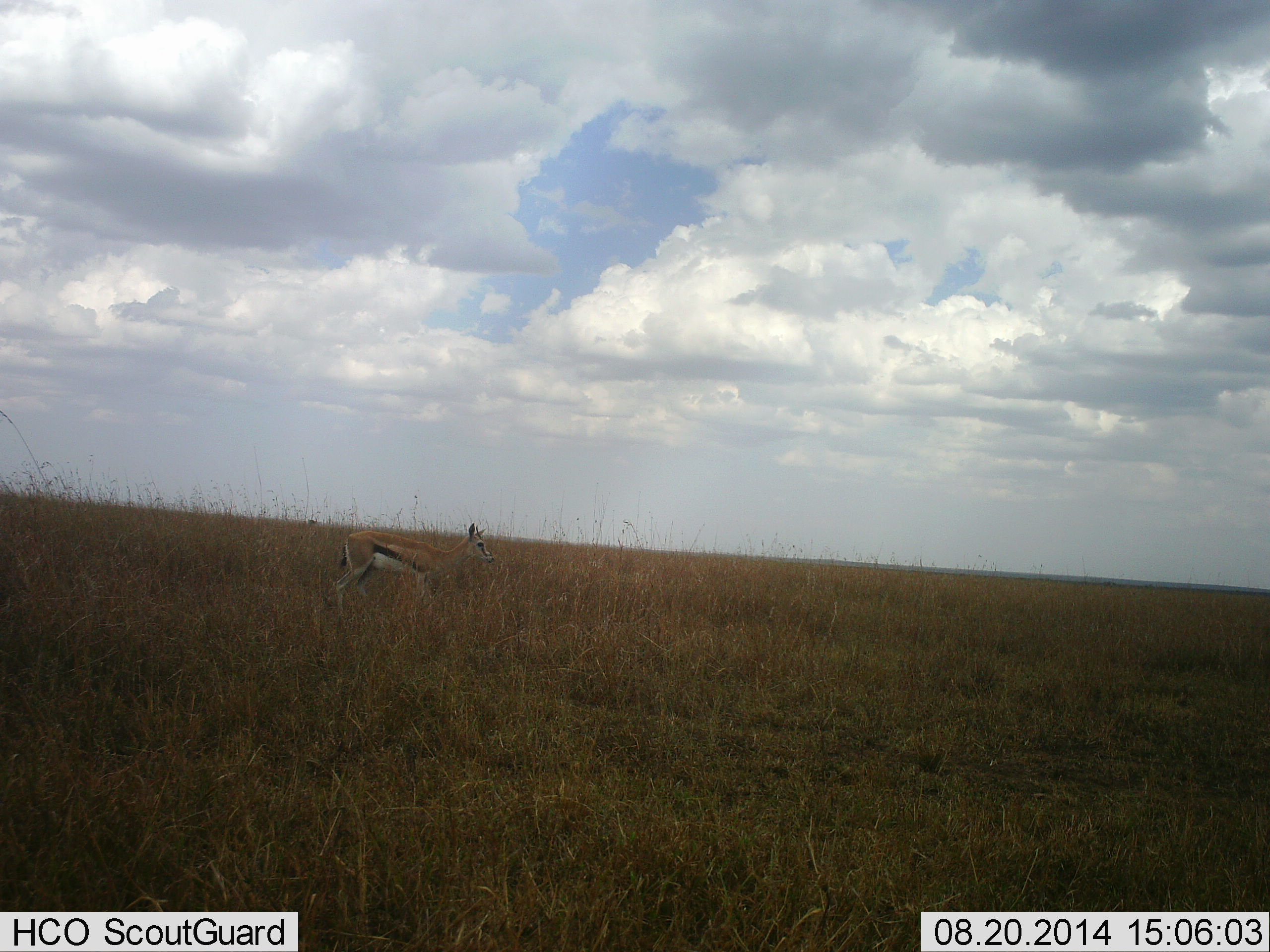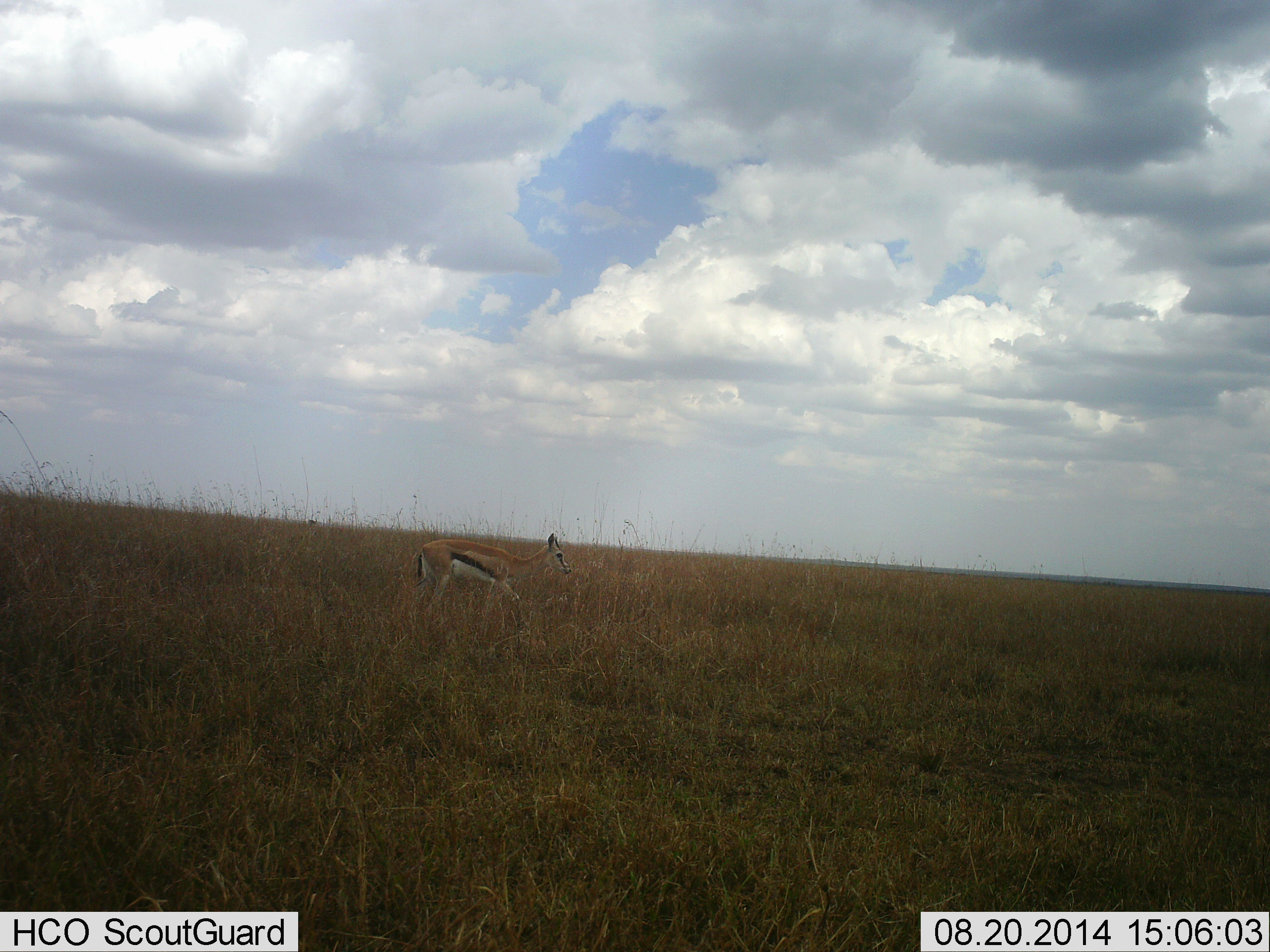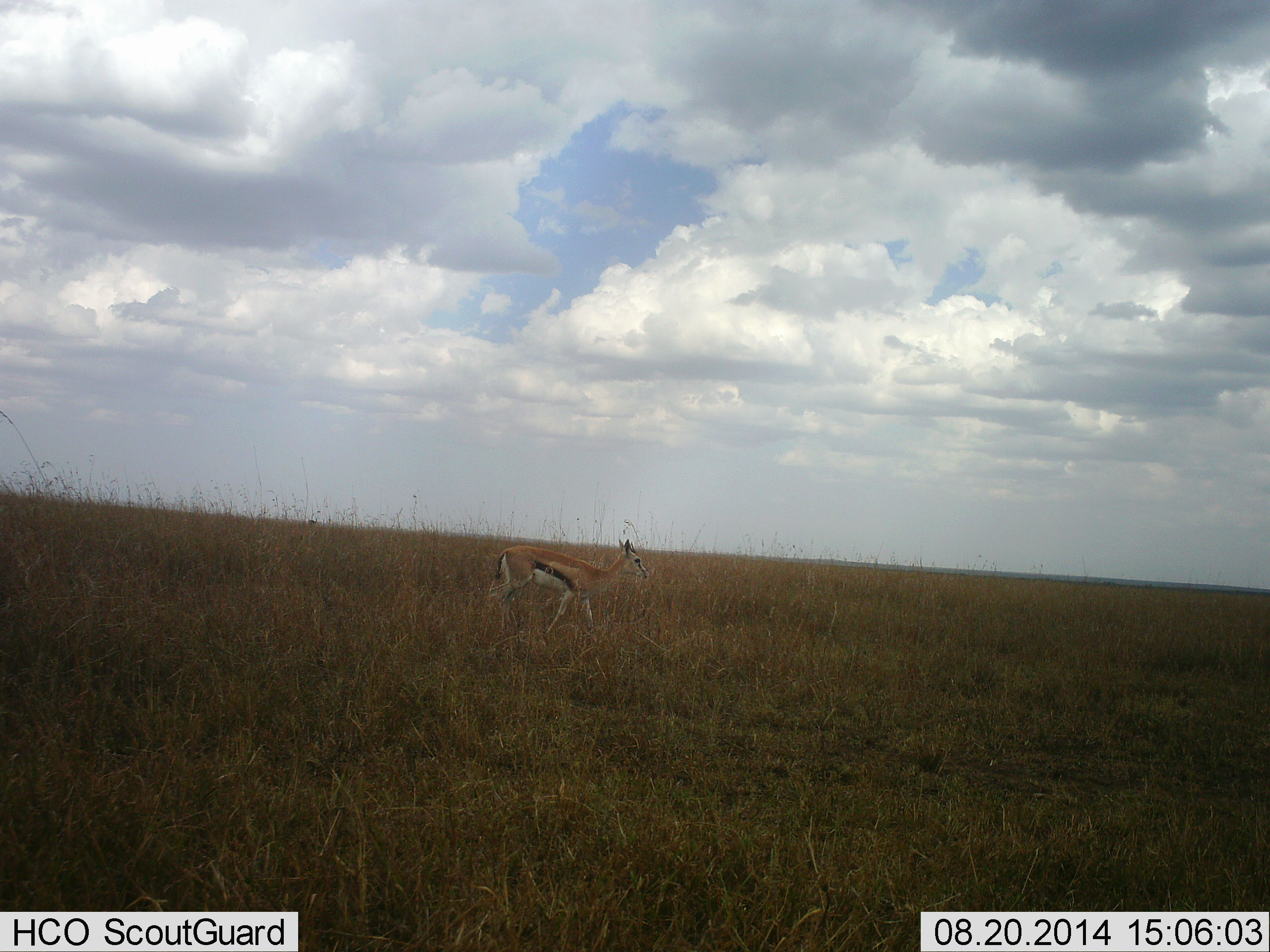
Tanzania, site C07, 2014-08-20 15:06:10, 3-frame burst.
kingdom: Animalia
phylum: Chordata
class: Mammalia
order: Artiodactyla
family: Bovidae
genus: Eudorcas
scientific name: Eudorcas thomsonii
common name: thomson's gazelle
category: gazellethomsons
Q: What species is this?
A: Gazellethomsons (thomson's gazelle) (Eudorcas thomsonii).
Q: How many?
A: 1.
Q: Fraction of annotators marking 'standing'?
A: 0%.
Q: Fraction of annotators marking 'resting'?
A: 0%.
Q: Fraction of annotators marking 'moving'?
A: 100%.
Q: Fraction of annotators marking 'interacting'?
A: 0%.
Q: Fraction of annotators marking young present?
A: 0%.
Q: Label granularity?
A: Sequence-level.